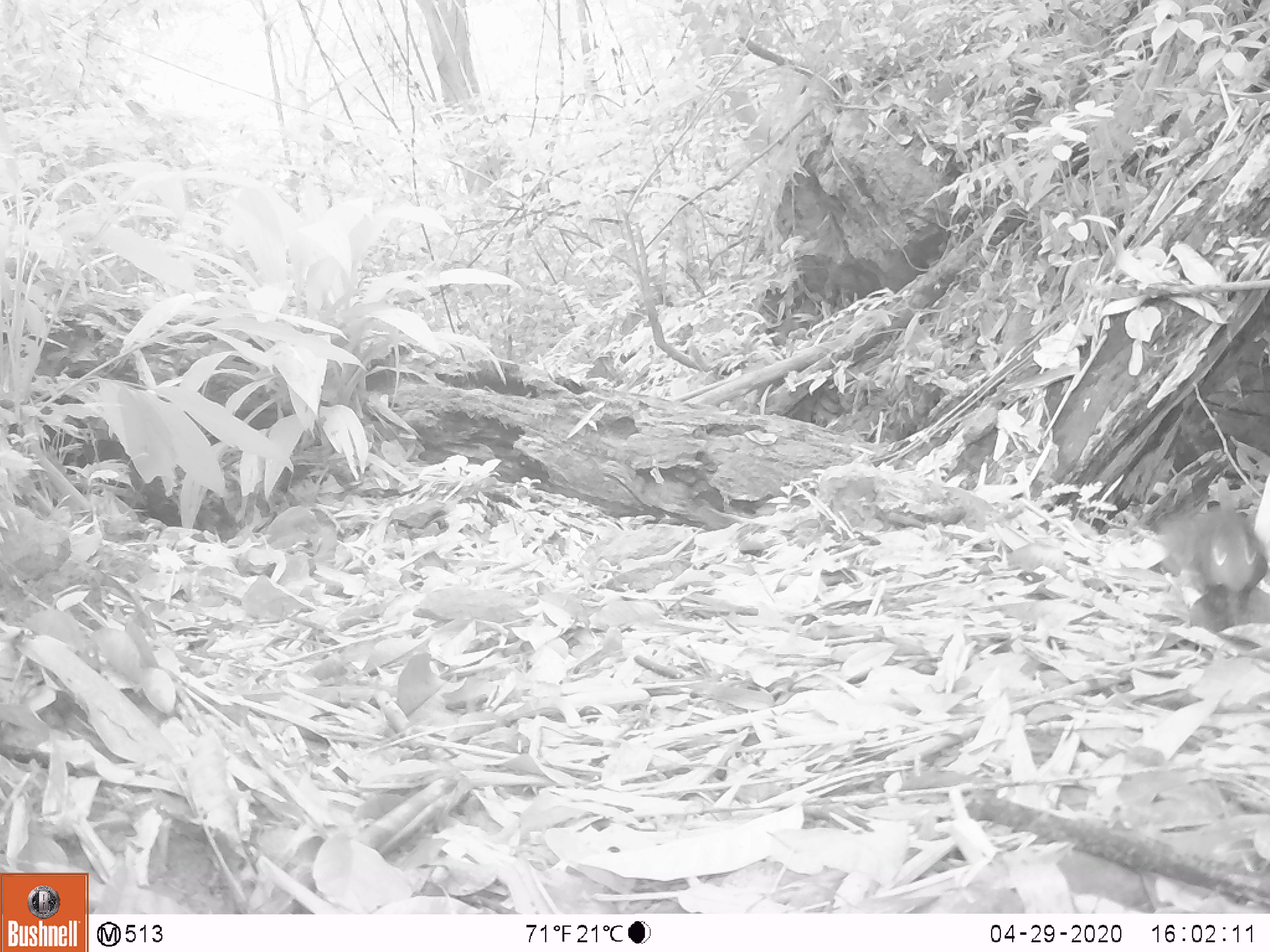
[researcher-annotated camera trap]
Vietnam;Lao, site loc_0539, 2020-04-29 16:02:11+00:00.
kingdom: Animalia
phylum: Chordata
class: Mammalia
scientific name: Mammalia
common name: mammal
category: unidentified small mammal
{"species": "unidentified small mammal (mammal) (Mammalia)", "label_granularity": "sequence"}